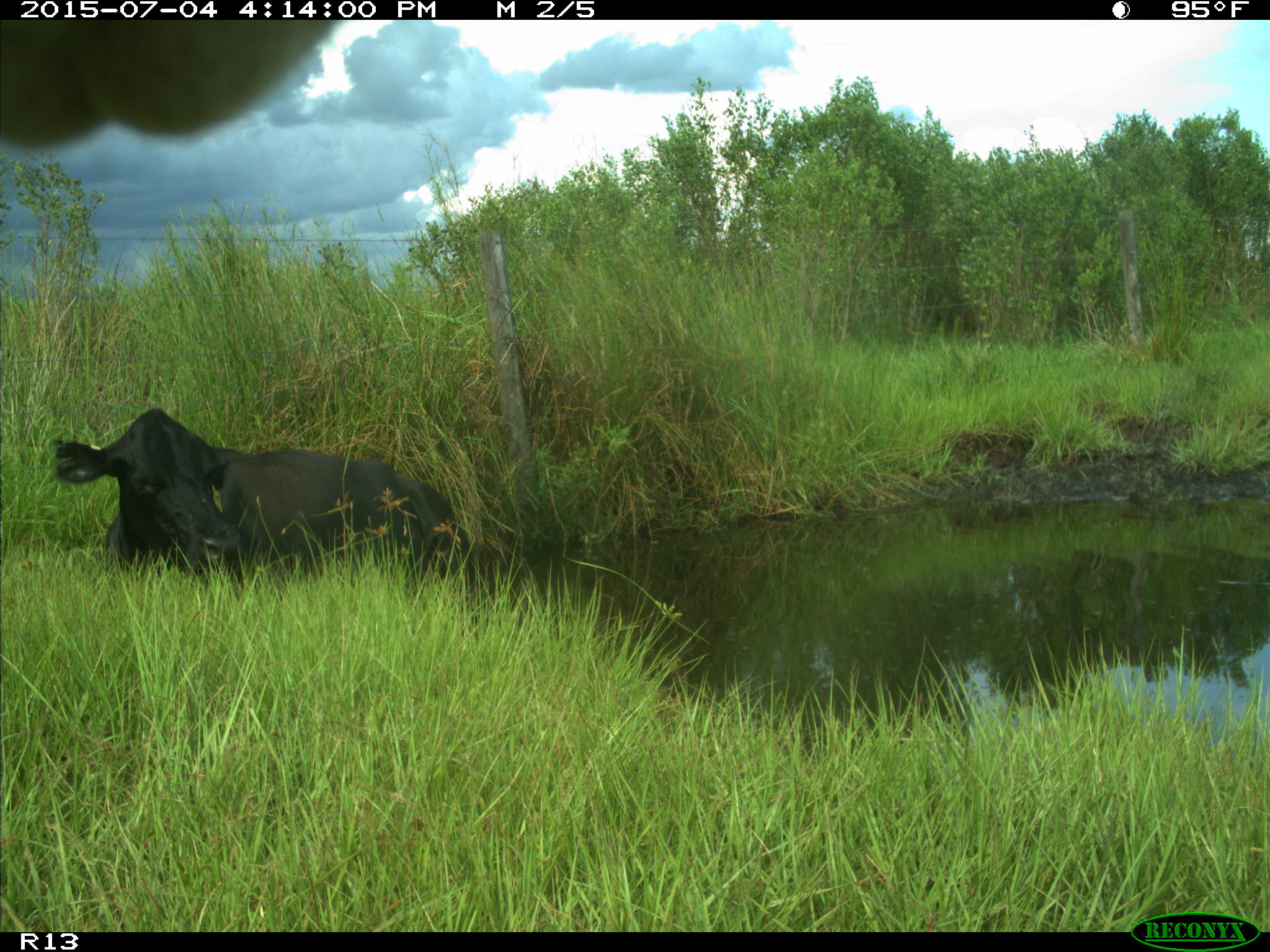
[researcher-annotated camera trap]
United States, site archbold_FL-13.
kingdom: Animalia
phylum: Chordata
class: Mammalia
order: Artiodactyla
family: Bovidae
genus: Bos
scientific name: Bos taurus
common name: domestic cow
Bos taurus (domestic cow).